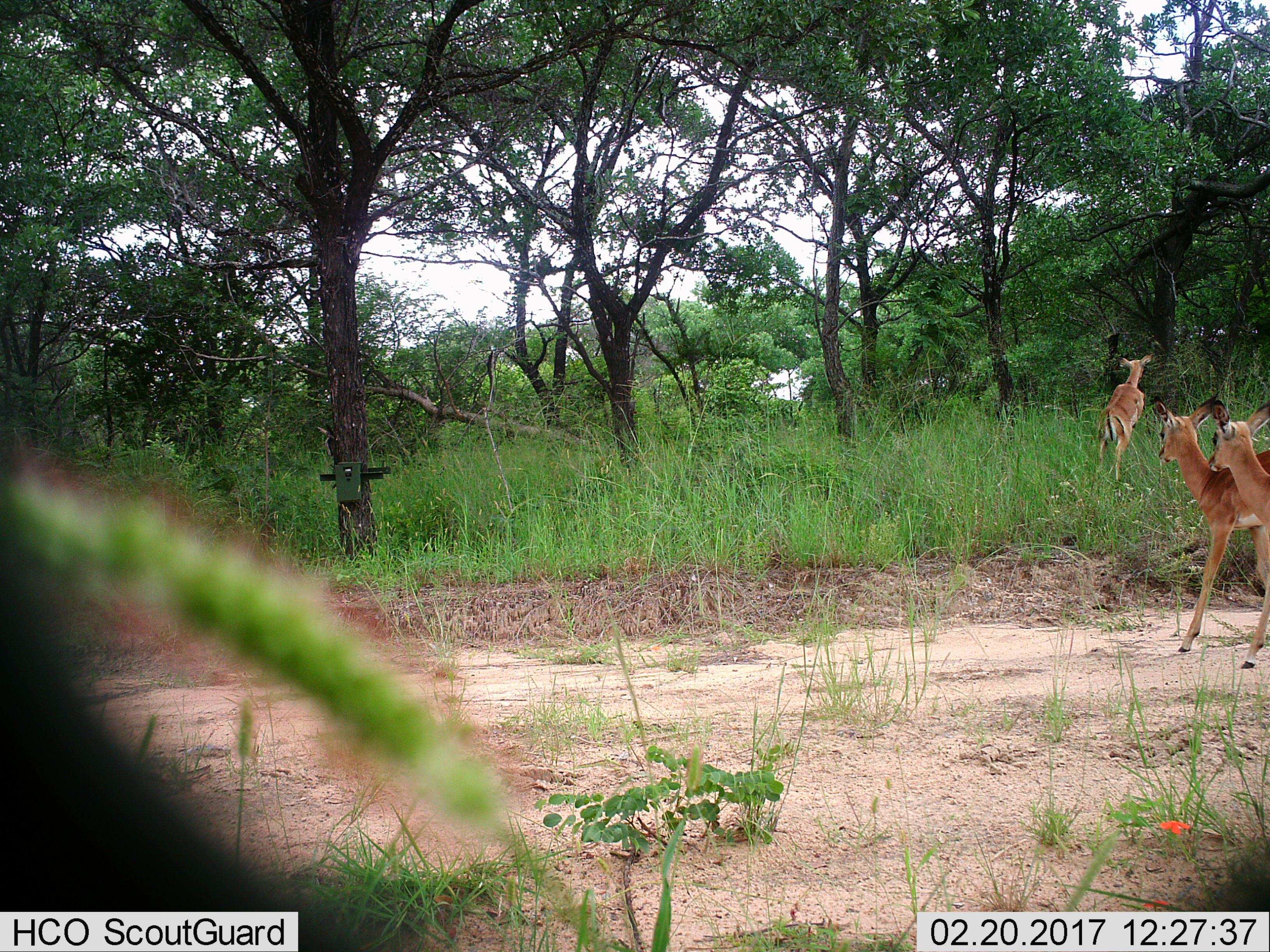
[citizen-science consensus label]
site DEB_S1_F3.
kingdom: Animalia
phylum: Chordata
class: Mammalia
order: Artiodactyla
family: Bovidae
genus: Aepyceros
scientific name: Aepyceros melampus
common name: impala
Impala (Aepyceros melampus), count 3. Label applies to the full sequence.